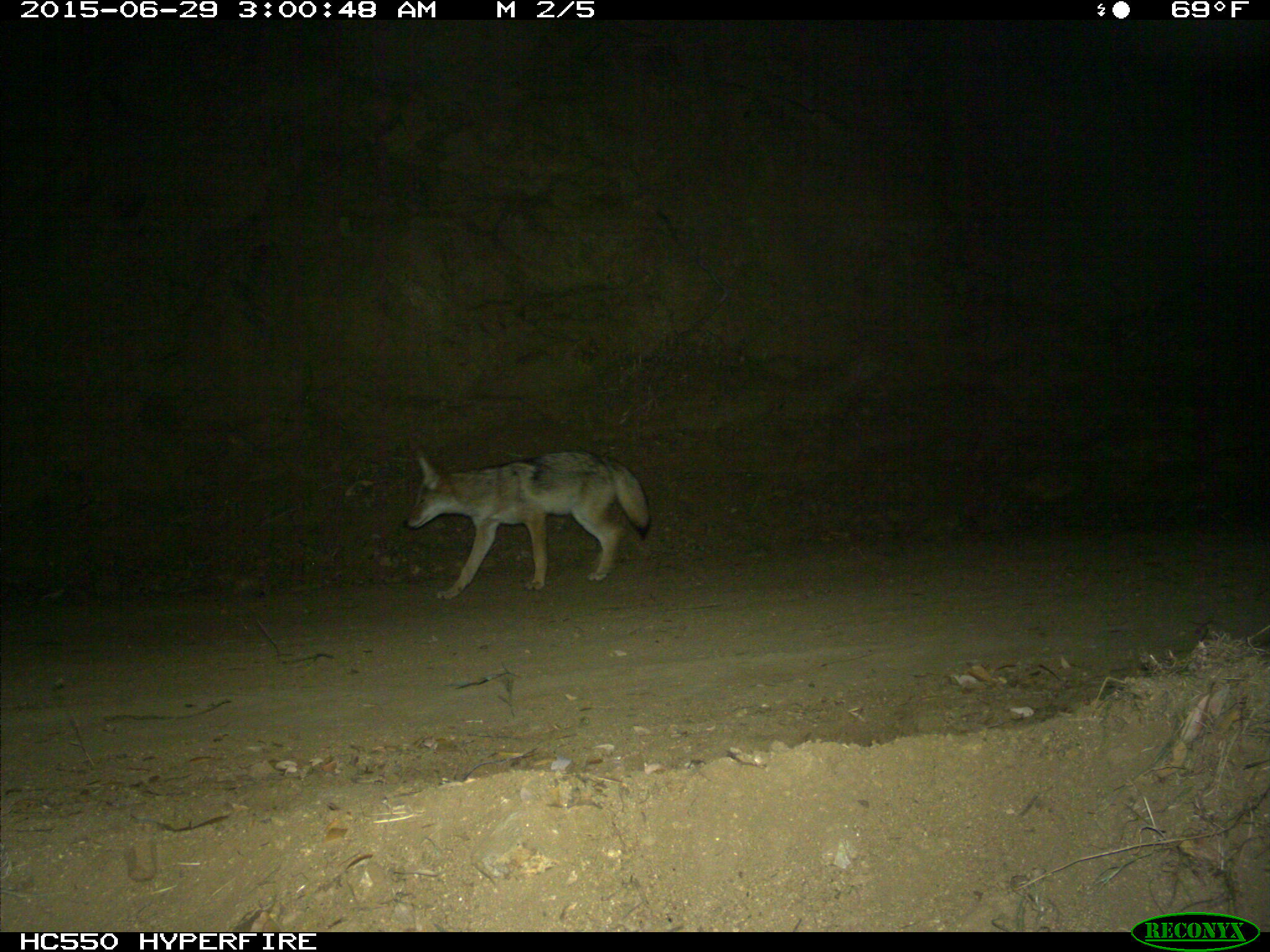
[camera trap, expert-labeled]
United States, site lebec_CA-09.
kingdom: Animalia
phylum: Chordata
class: Mammalia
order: Carnivora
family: Canidae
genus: Canis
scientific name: Canis latrans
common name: coyote